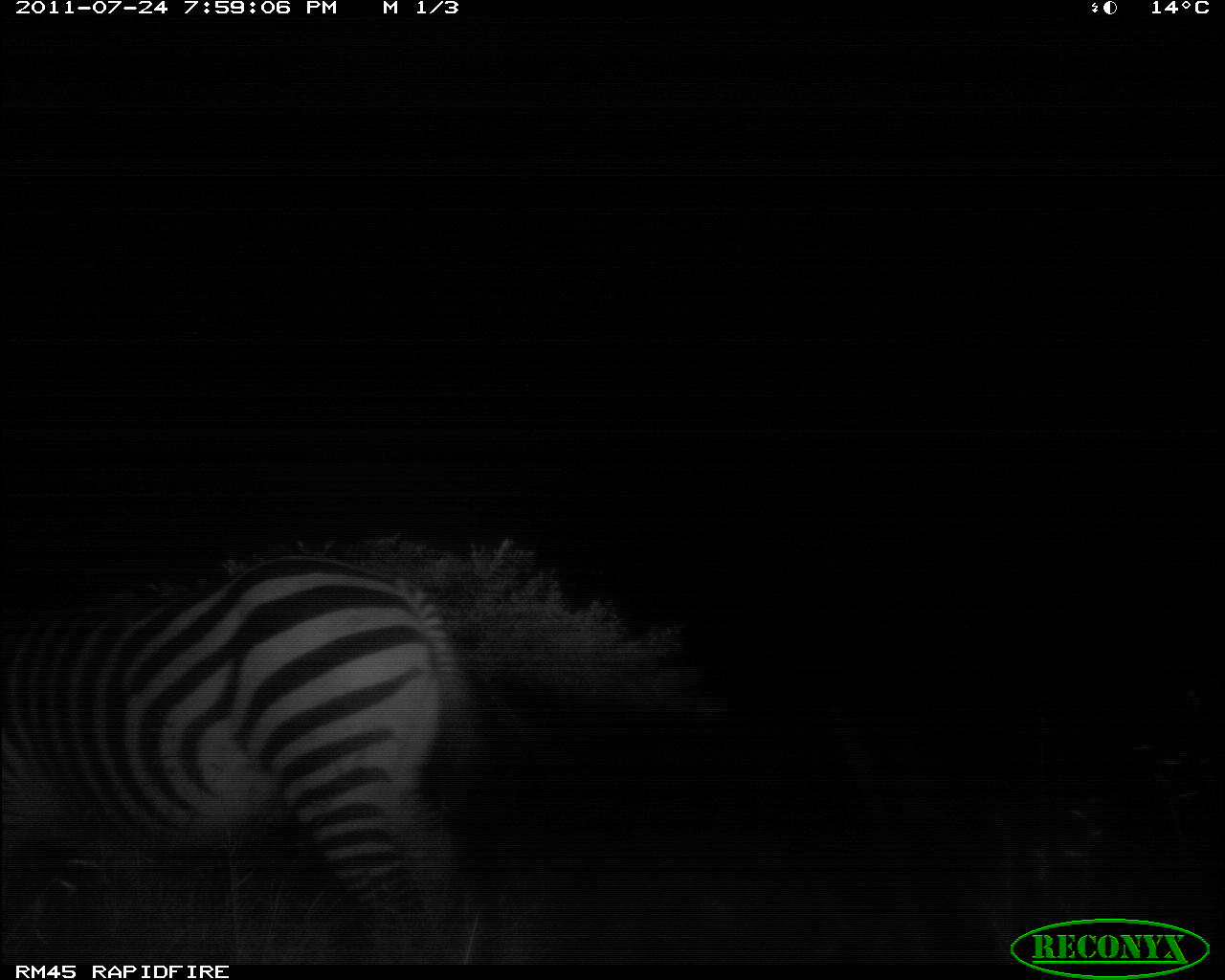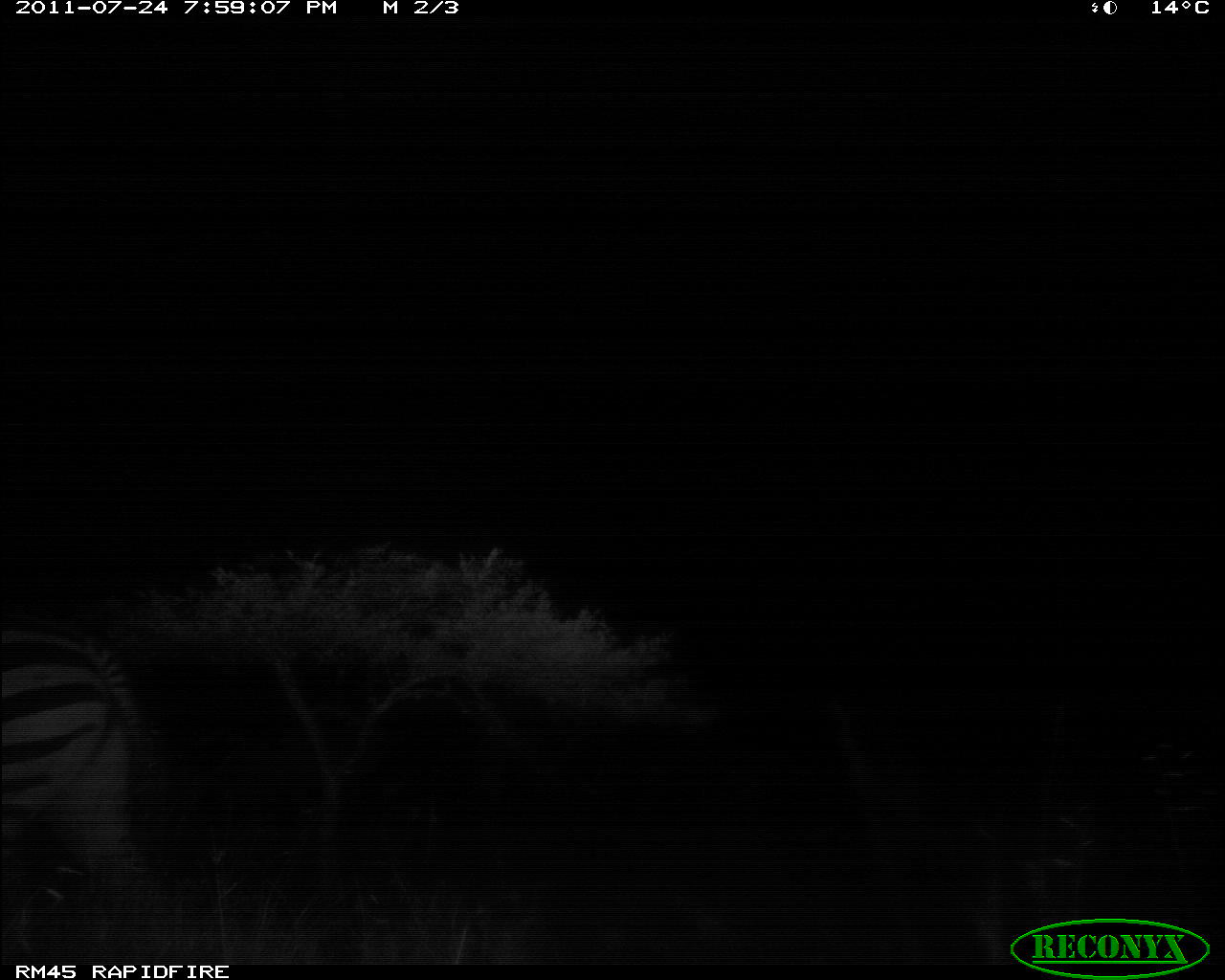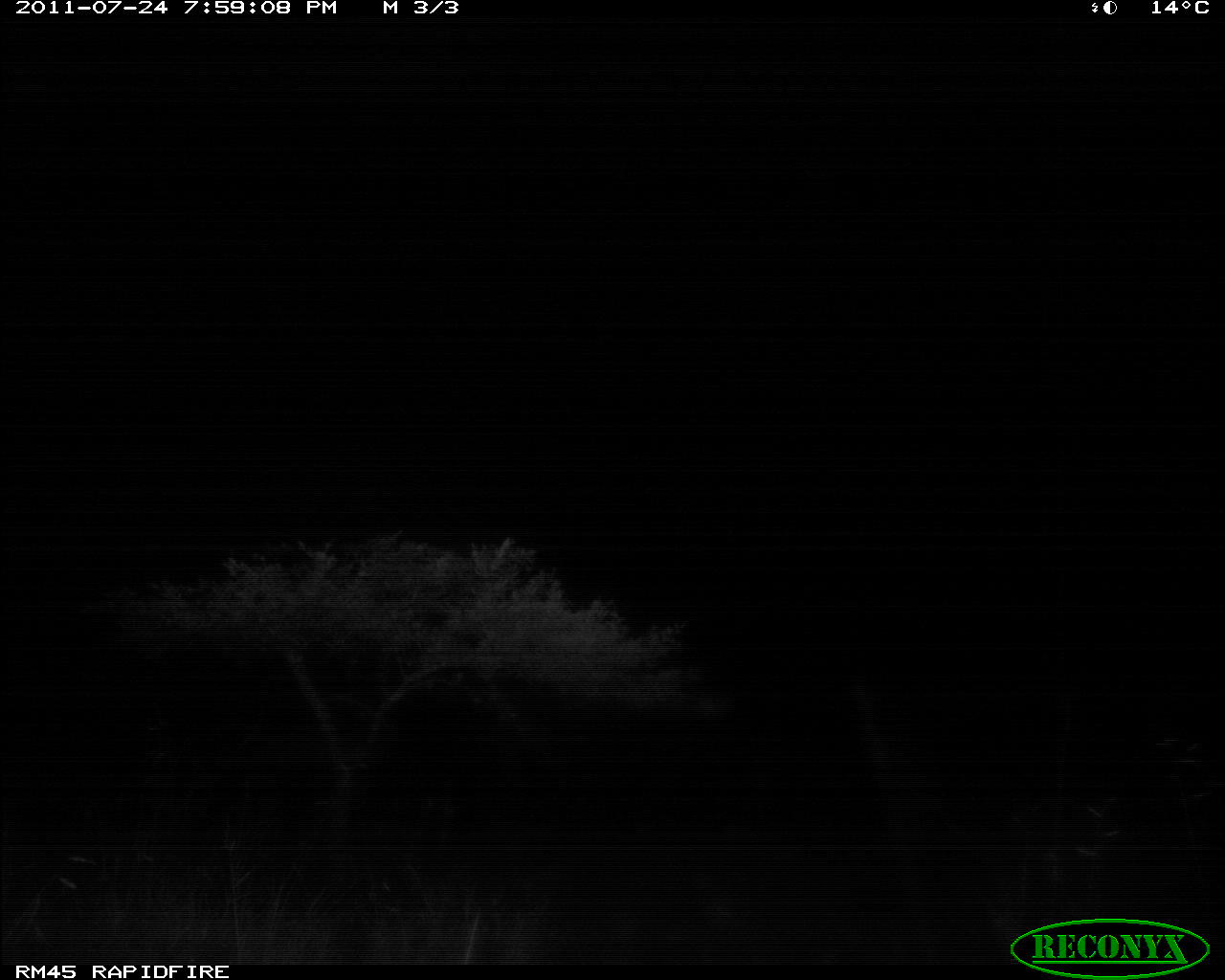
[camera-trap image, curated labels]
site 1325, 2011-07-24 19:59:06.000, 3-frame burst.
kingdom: Animalia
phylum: Chordata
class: Mammalia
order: Perissodactyla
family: Equidae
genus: Equus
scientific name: Equus quagga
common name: plains zebra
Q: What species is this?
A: Equus quagga (plains zebra).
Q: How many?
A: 1.